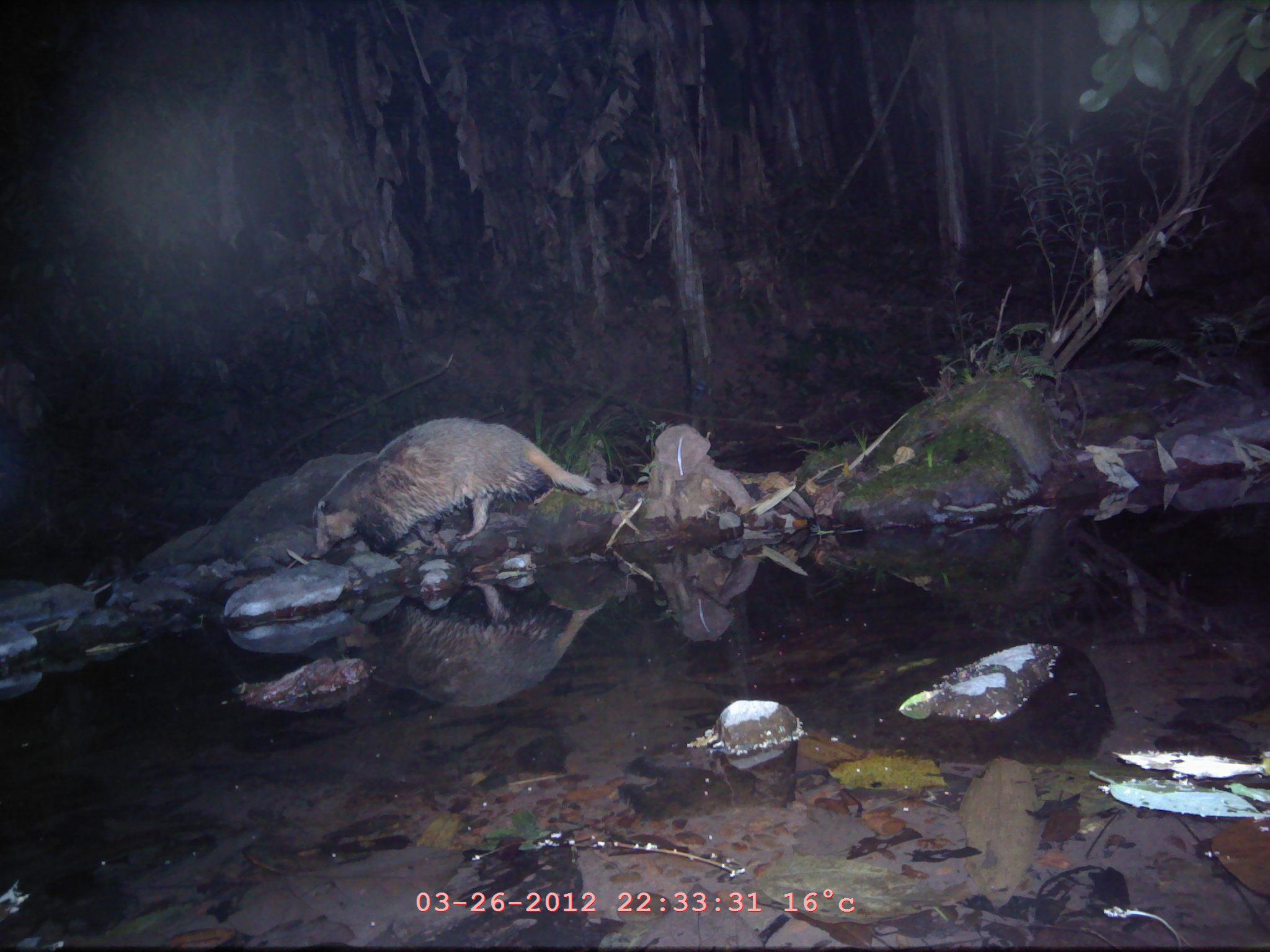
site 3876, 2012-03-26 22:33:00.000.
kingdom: Animalia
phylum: Chordata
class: Mammalia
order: Carnivora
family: Mustelidae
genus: Arctonyx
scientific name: Arctonyx collaris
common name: greater hog badger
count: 1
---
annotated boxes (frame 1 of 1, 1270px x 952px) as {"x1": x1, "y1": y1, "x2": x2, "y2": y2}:
arctonyx collaris: {"x1": 310, "y1": 415, "x2": 597, "y2": 558}